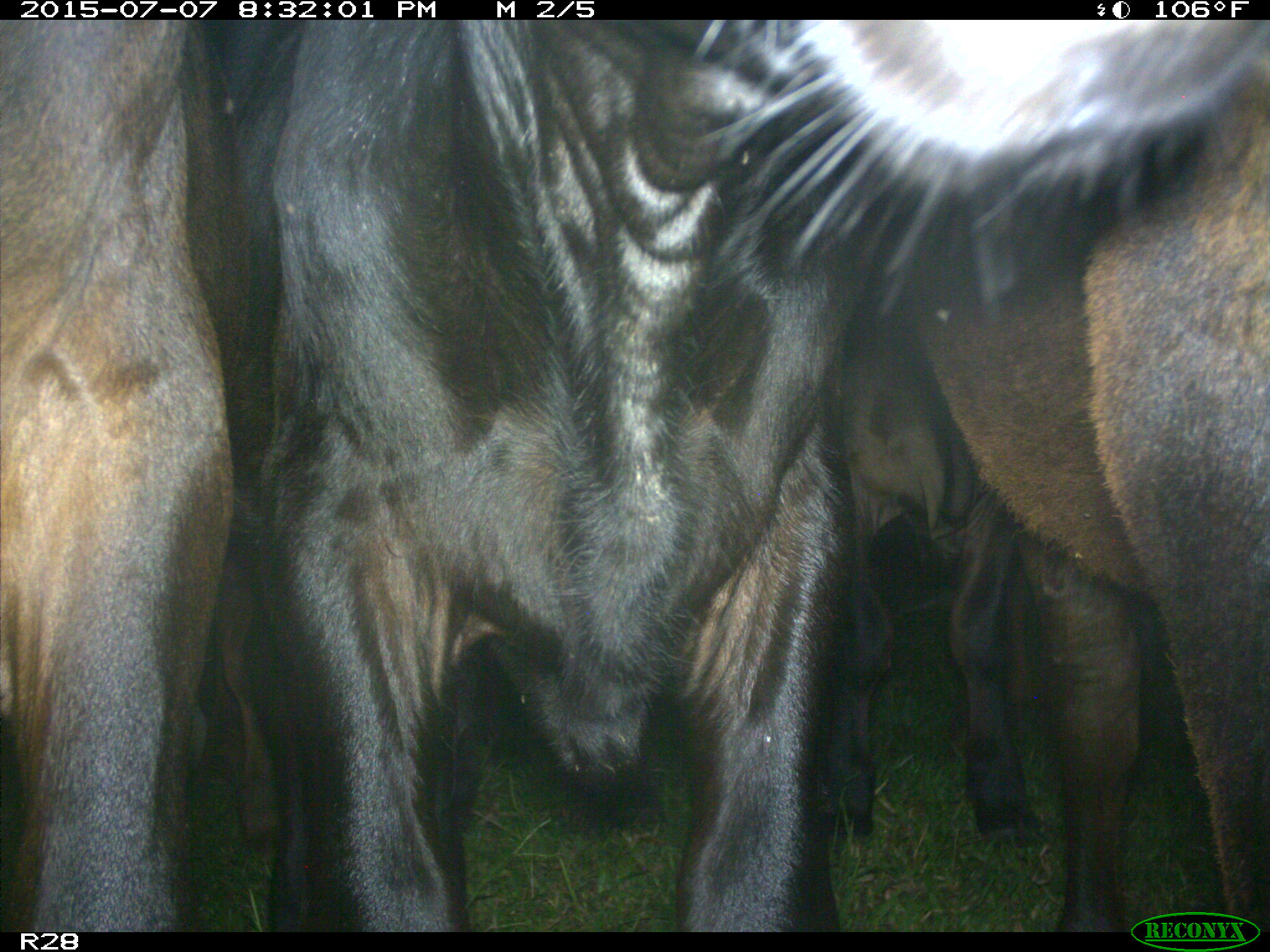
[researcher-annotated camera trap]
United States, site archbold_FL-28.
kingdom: Animalia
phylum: Chordata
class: Mammalia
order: Artiodactyla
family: Bovidae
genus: Bos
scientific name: Bos taurus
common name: domestic cow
Bos taurus (domestic cow).